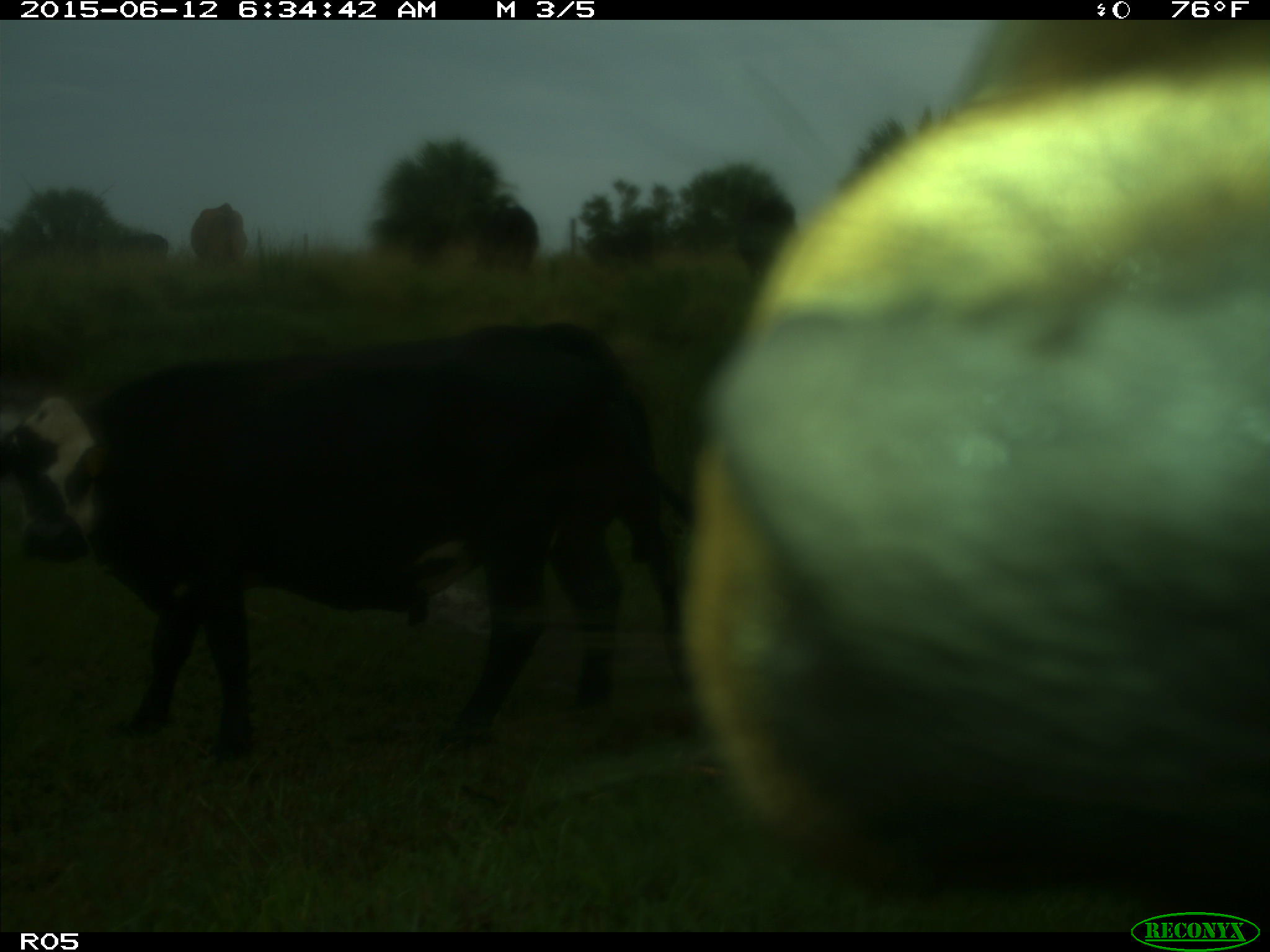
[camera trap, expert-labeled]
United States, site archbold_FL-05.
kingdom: Animalia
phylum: Chordata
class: Mammalia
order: Artiodactyla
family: Bovidae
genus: Bos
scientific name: Bos taurus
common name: domestic cow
Bos taurus (domestic cow).